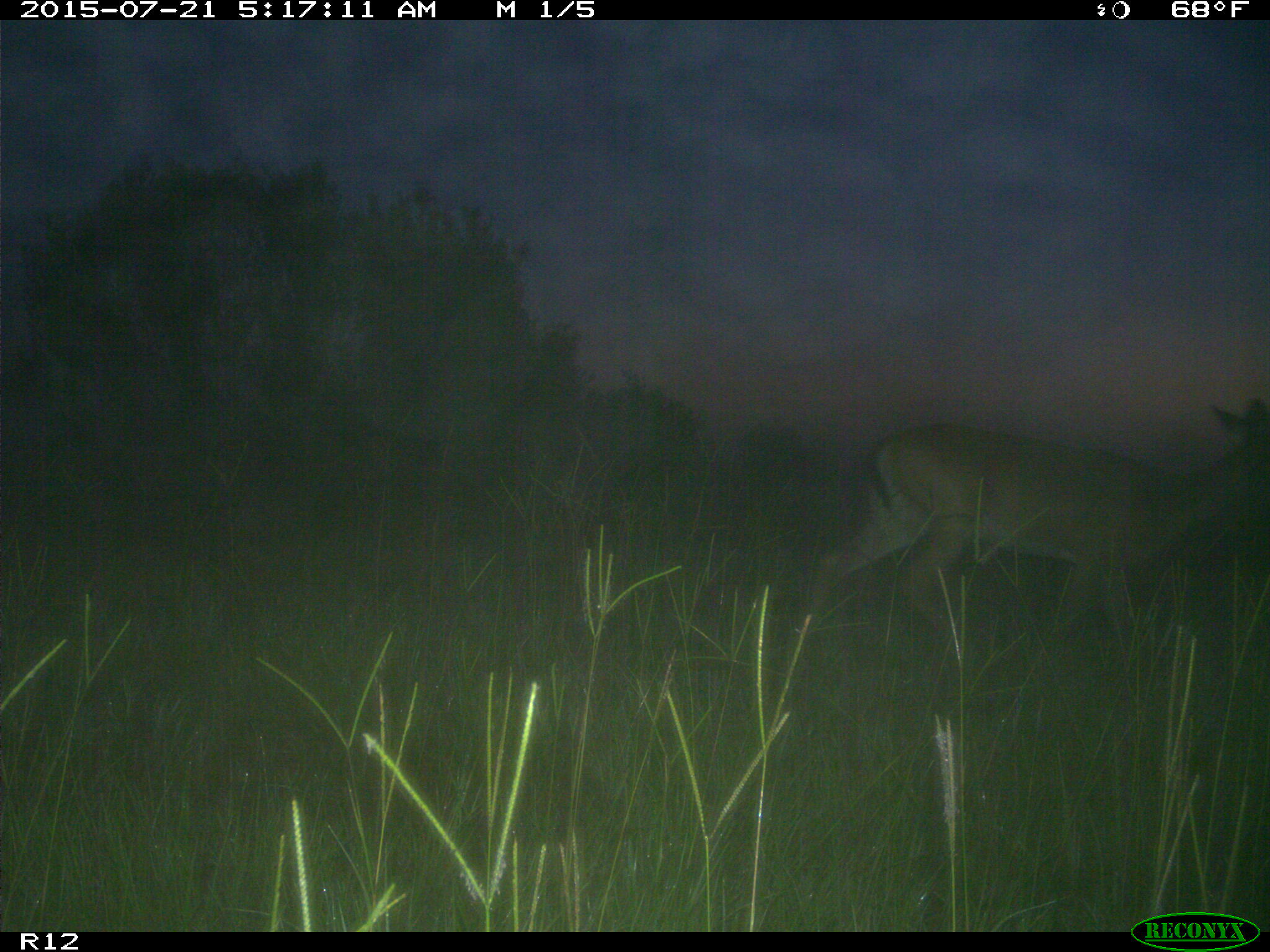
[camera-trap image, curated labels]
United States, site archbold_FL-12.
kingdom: Animalia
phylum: Chordata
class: Mammalia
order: Artiodactyla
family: Cervidae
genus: Odocoileus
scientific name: Odocoileus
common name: deer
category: unidentified deer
Unidentified deer (deer) (Odocoileus).